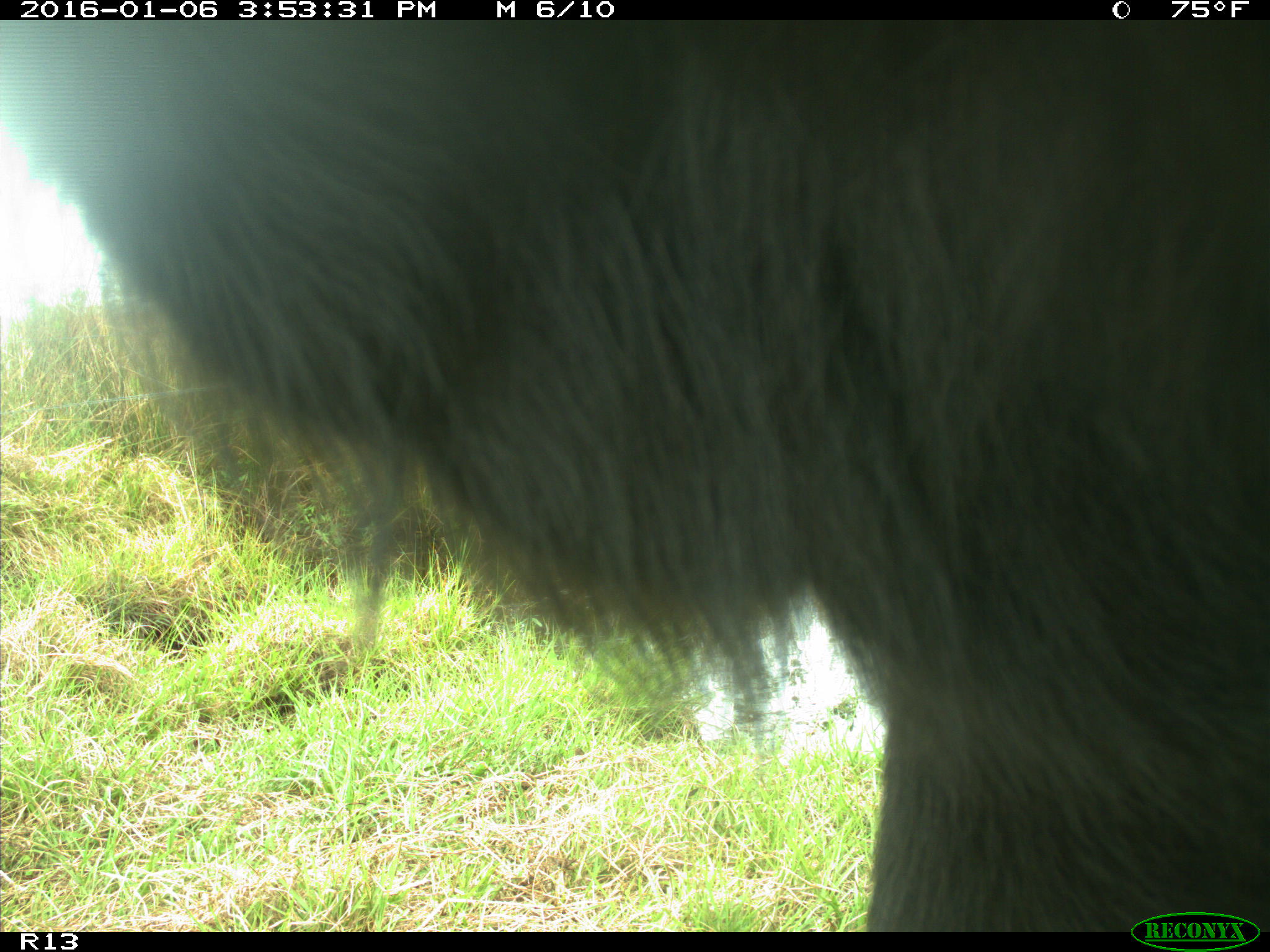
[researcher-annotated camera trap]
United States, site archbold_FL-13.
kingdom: Animalia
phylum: Chordata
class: Mammalia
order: Artiodactyla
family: Bovidae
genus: Bos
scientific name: Bos taurus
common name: domestic cow